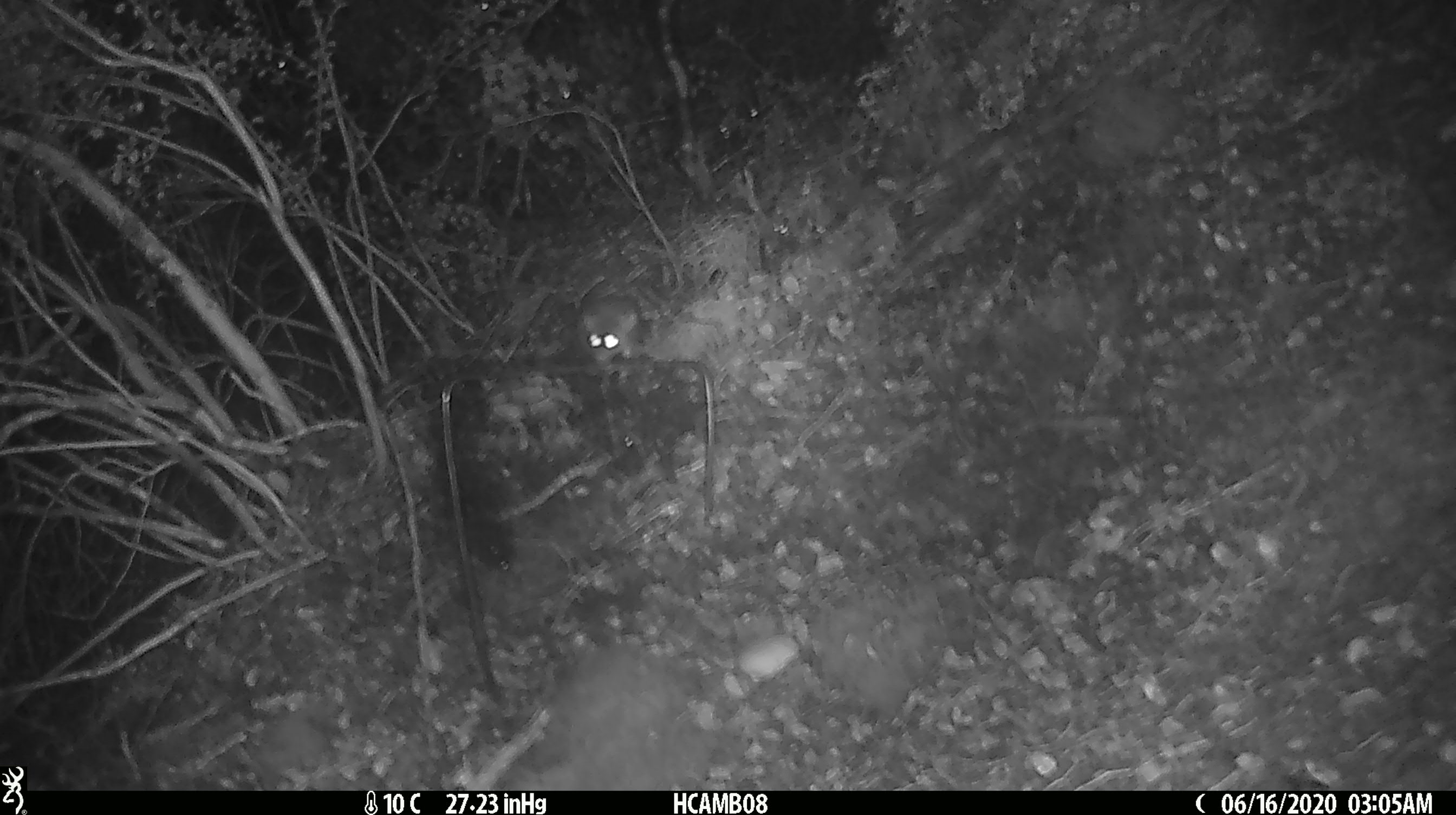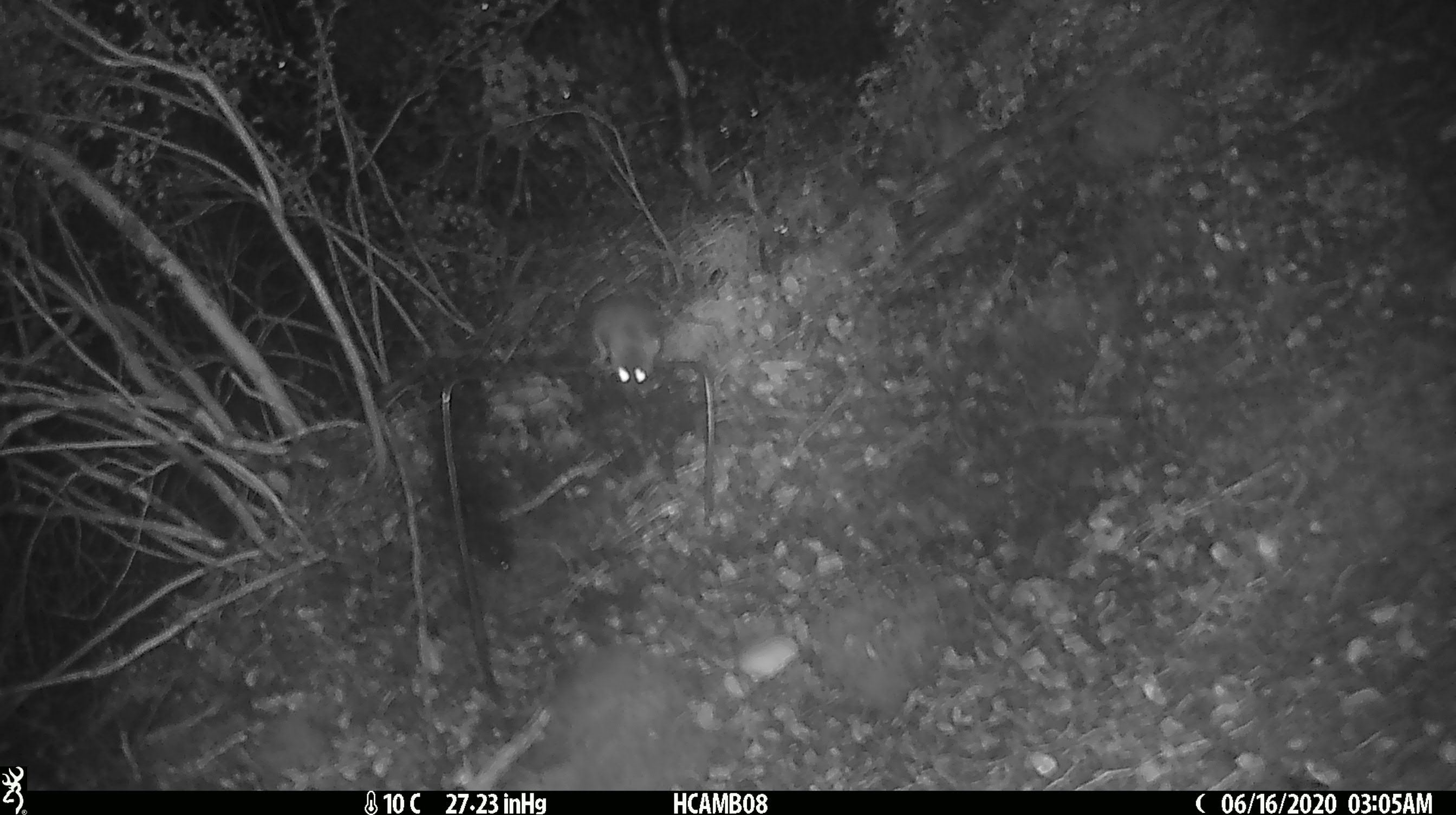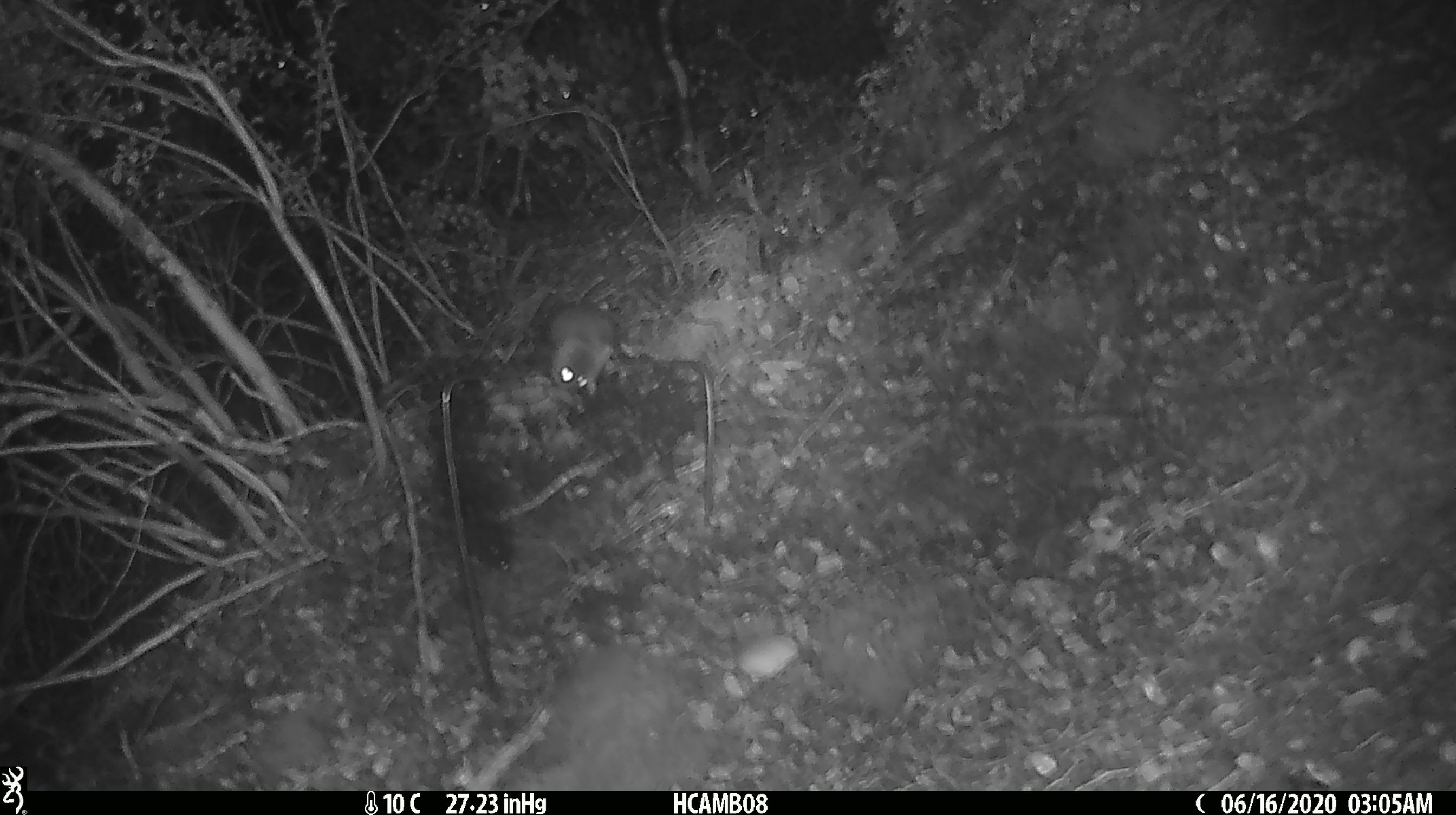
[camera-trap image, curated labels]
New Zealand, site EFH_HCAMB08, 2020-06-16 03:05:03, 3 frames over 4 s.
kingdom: Animalia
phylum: Chordata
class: Mammalia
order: Rodentia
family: Muridae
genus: Mus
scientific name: Mus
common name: mouse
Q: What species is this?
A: Mouse (Mus).